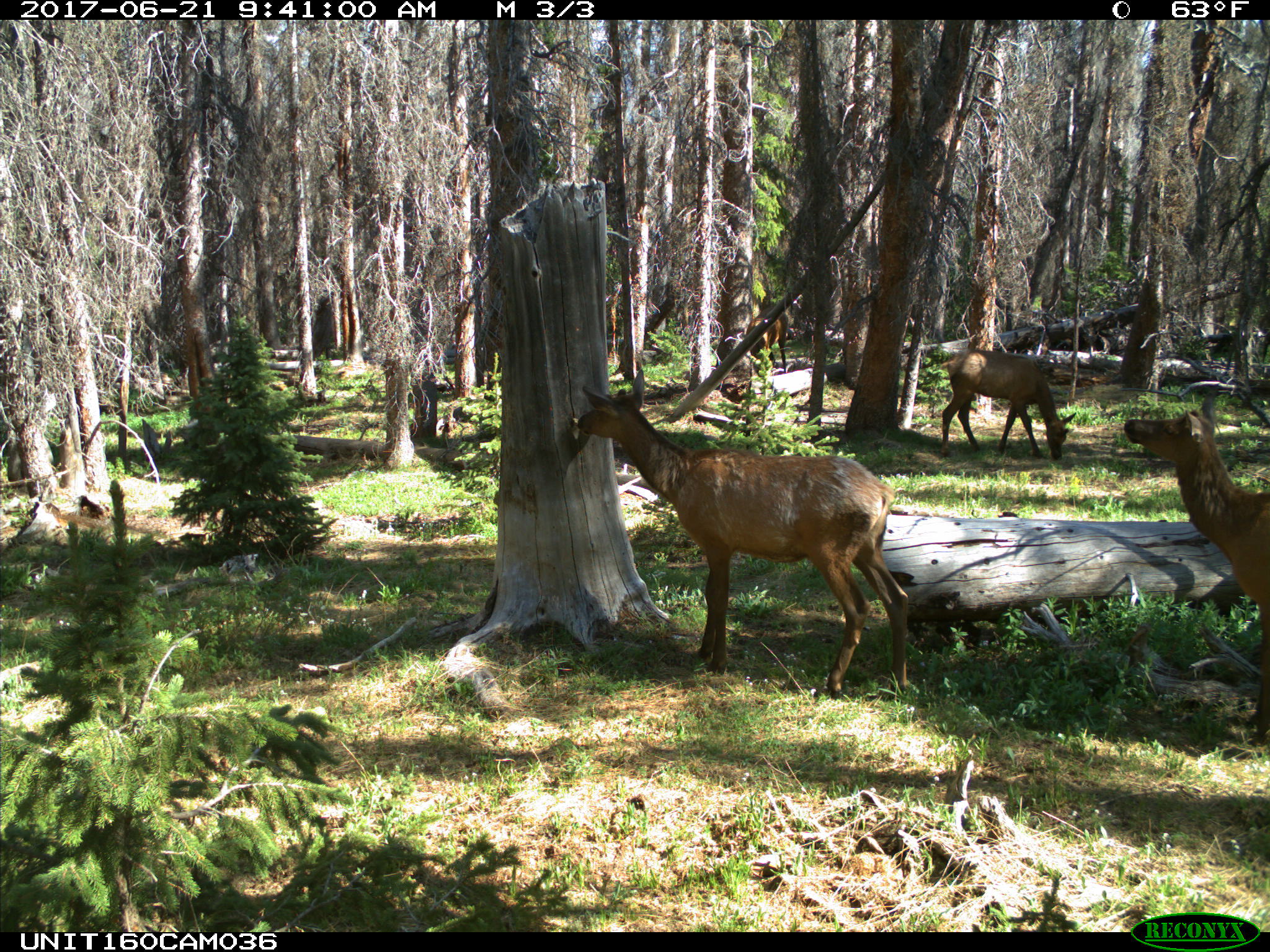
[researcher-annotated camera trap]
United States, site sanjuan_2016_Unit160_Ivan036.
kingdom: Animalia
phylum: Chordata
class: Mammalia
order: Artiodactyla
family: Cervidae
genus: Cervus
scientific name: Cervus elaphus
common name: red deer